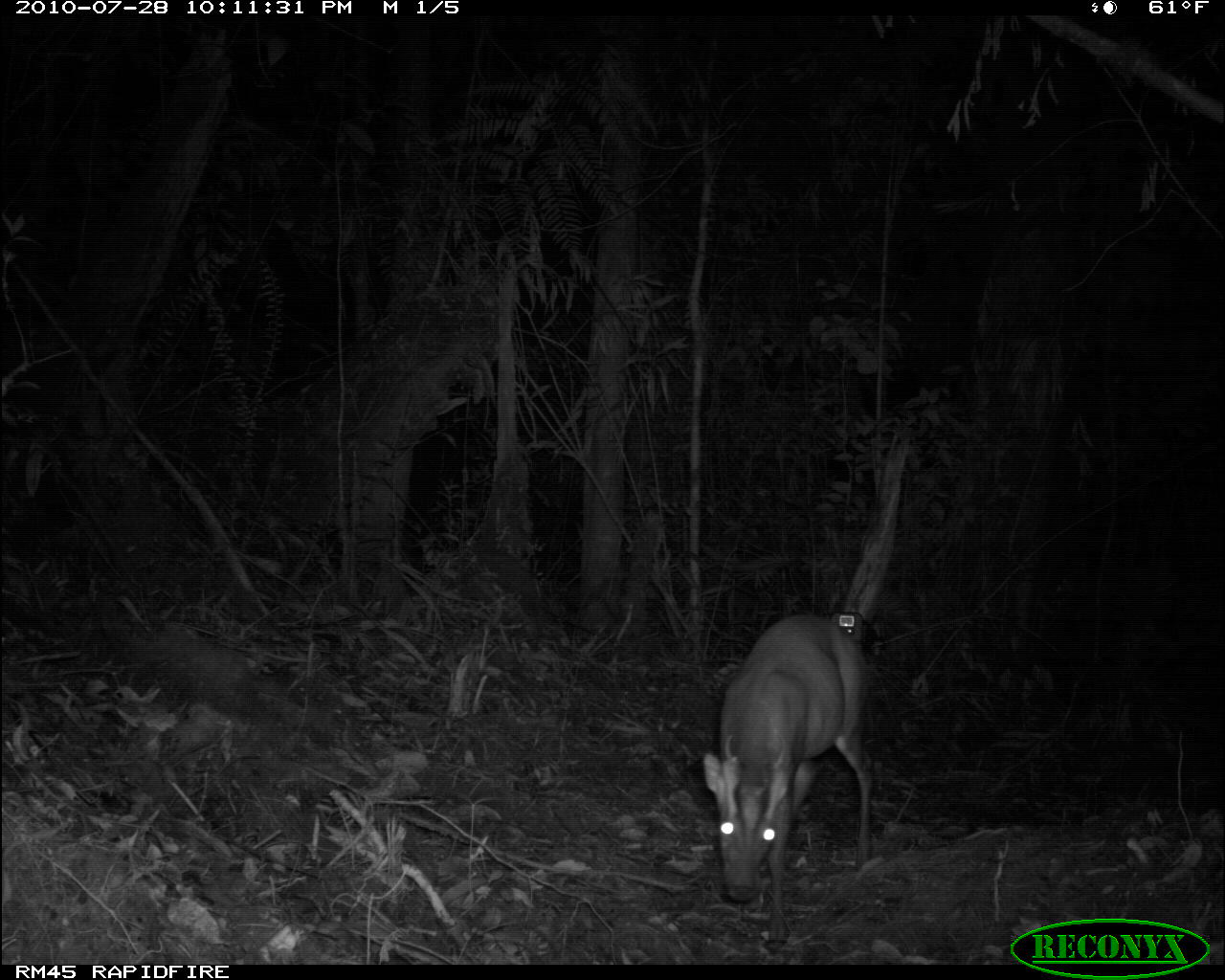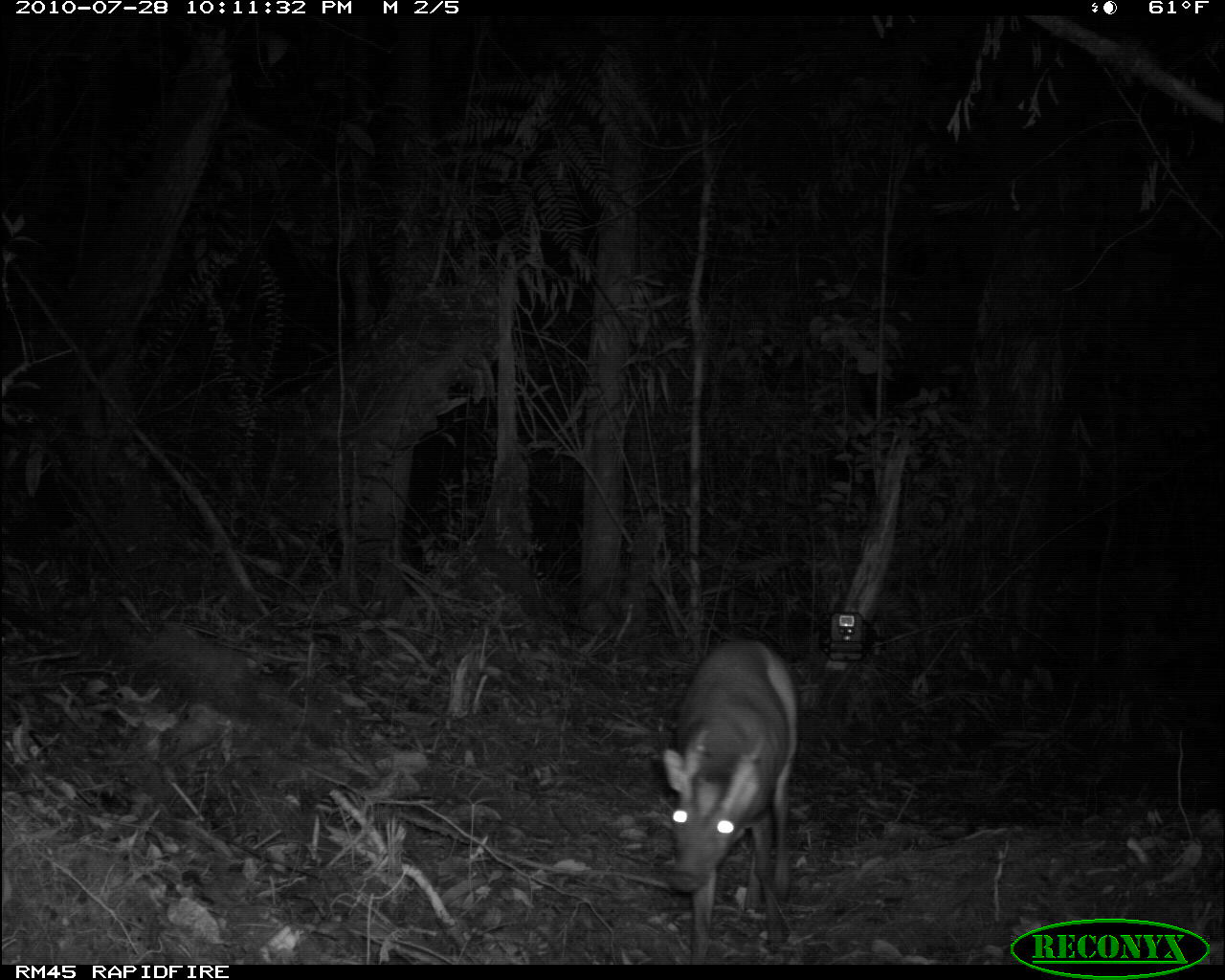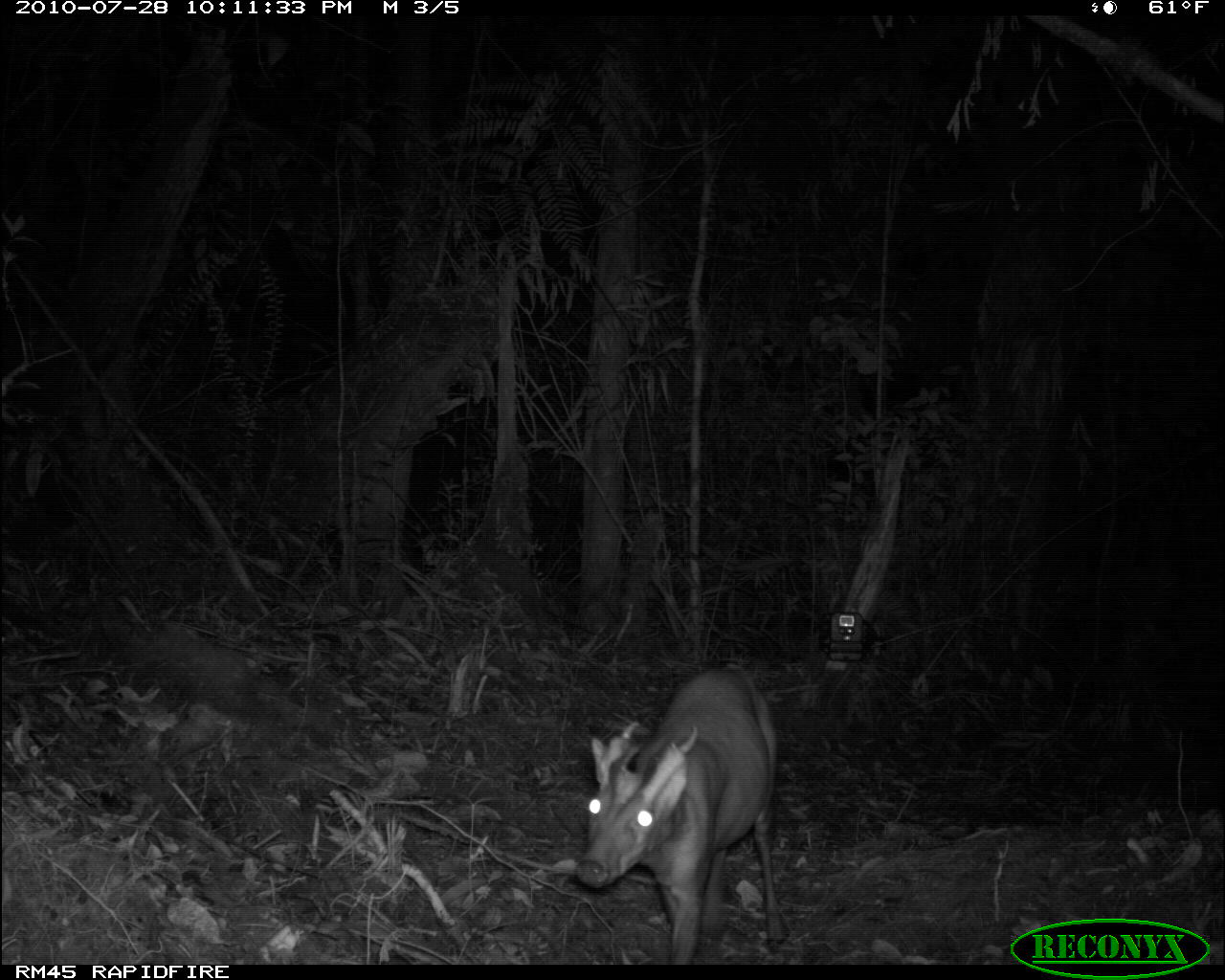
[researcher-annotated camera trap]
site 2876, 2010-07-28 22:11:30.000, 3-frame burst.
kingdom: Animalia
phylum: Chordata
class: Mammalia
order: Artiodactyla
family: Cervidae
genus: Muntiacus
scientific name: Muntiacus muntjak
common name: southern red muntjac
Muntiacus muntjak (southern red muntjac), count 1.